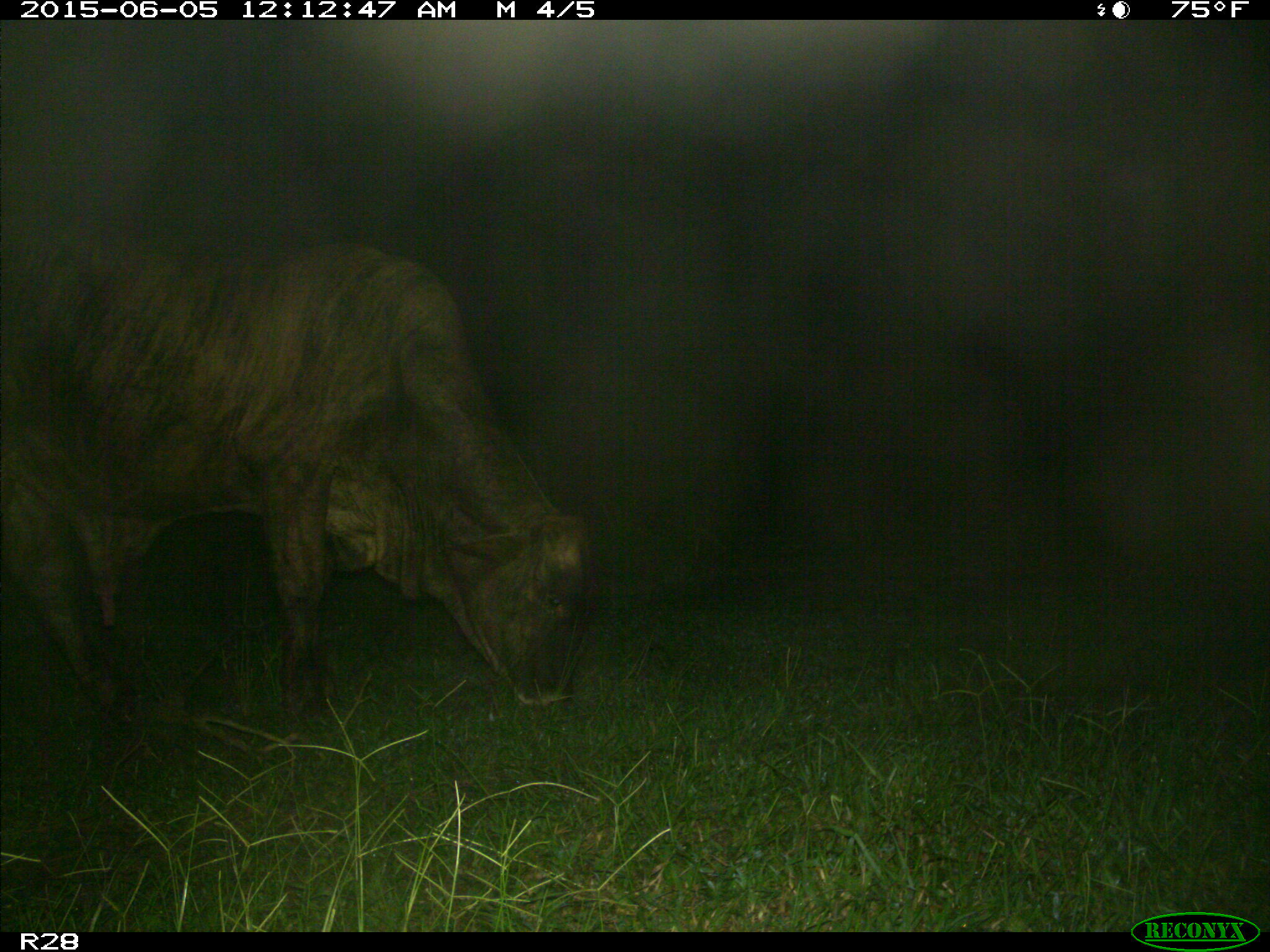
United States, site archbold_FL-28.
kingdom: Animalia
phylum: Chordata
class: Mammalia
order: Artiodactyla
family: Bovidae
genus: Bos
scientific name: Bos taurus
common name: domestic cow